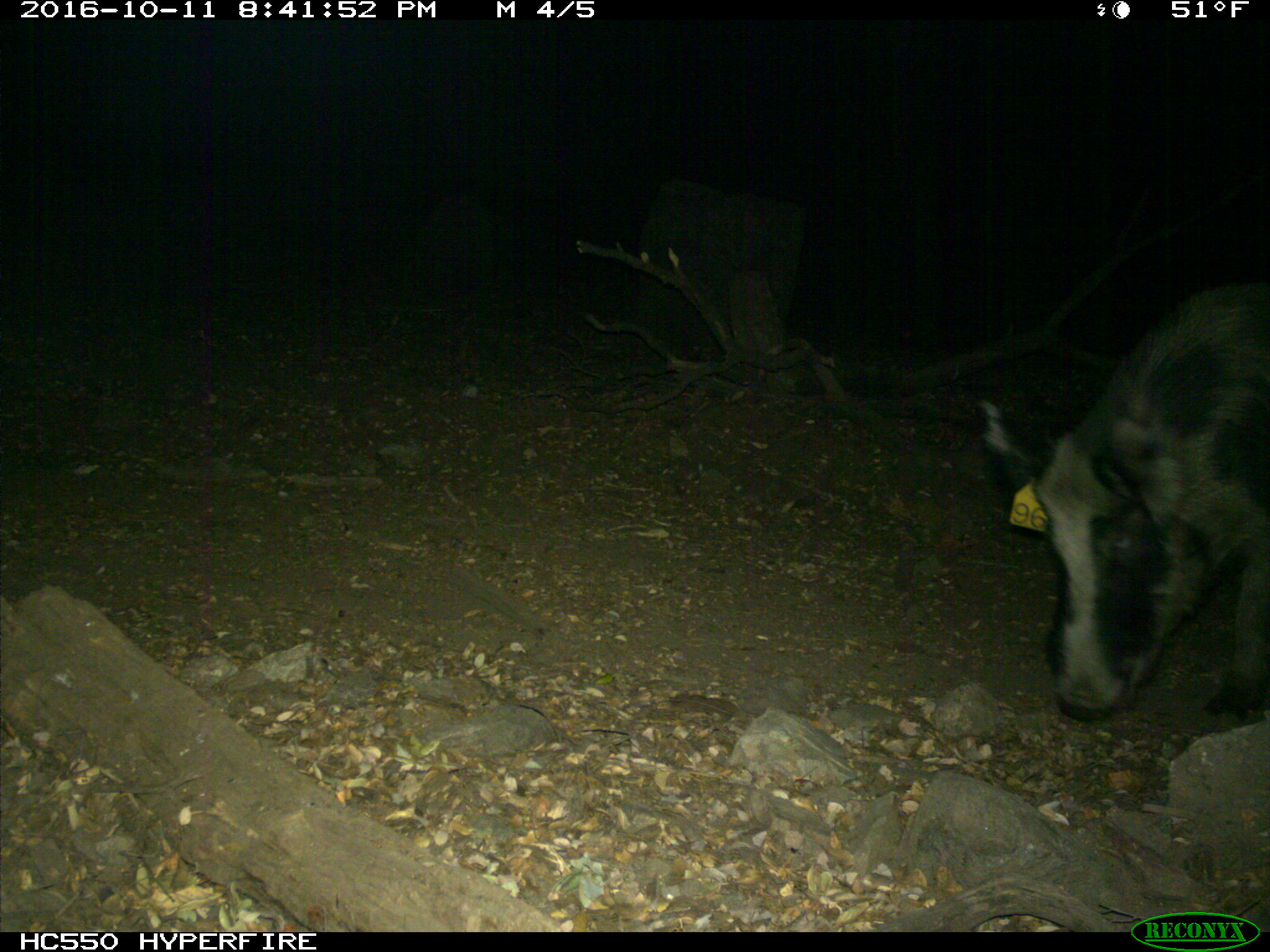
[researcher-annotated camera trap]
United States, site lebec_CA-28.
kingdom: Animalia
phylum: Chordata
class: Mammalia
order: Artiodactyla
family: Suidae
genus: Sus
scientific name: Sus scrofa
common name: wild boar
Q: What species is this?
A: Sus scrofa (wild boar).